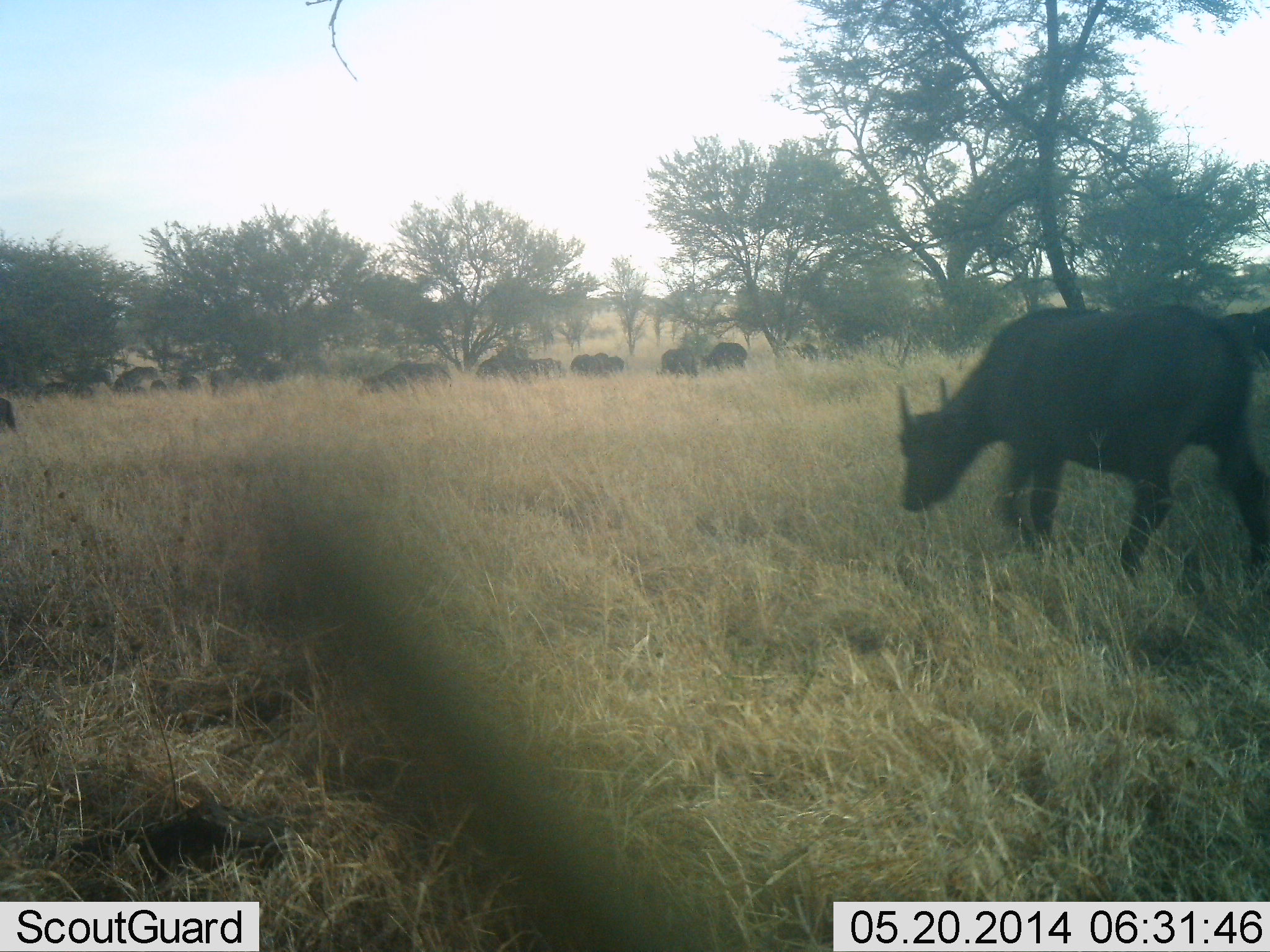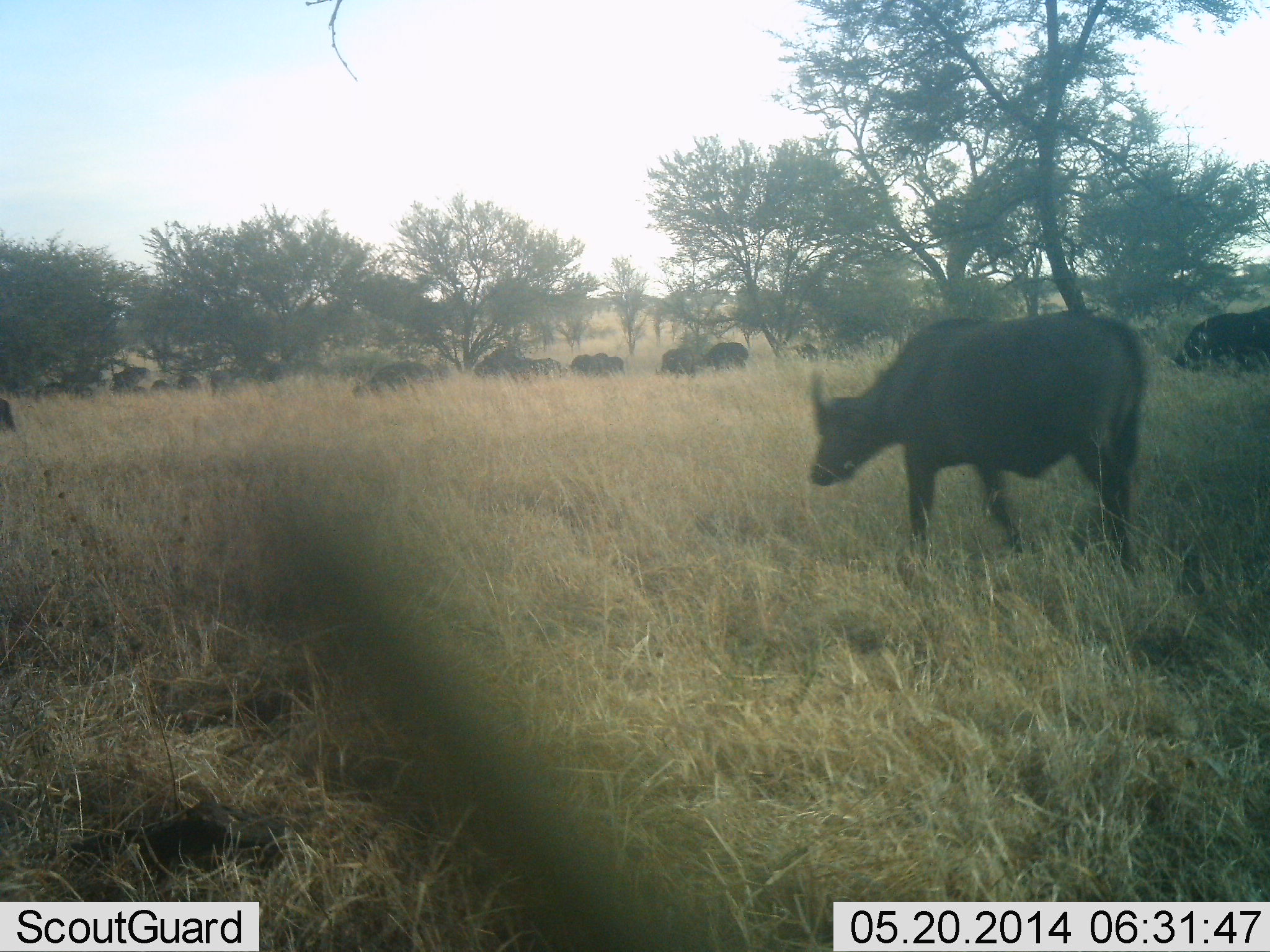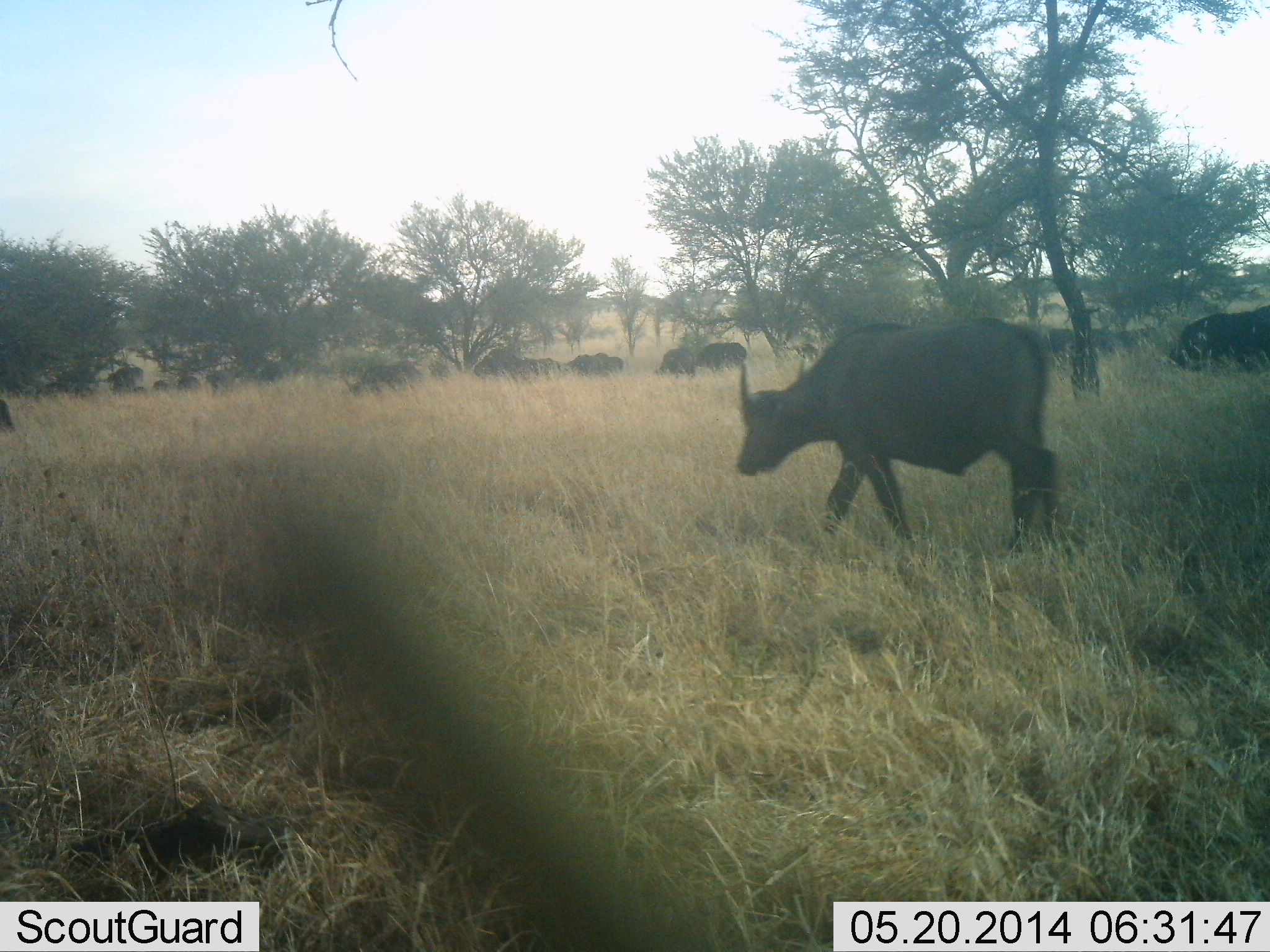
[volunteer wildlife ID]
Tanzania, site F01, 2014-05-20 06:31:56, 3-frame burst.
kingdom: Animalia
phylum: Chordata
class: Mammalia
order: Artiodactyla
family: Bovidae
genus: Syncerus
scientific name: Syncerus caffer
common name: cape buffalo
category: buffalo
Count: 11-50.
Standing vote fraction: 20%.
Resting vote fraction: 0%.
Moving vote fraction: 90%.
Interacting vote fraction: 0%.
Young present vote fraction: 0%.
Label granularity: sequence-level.